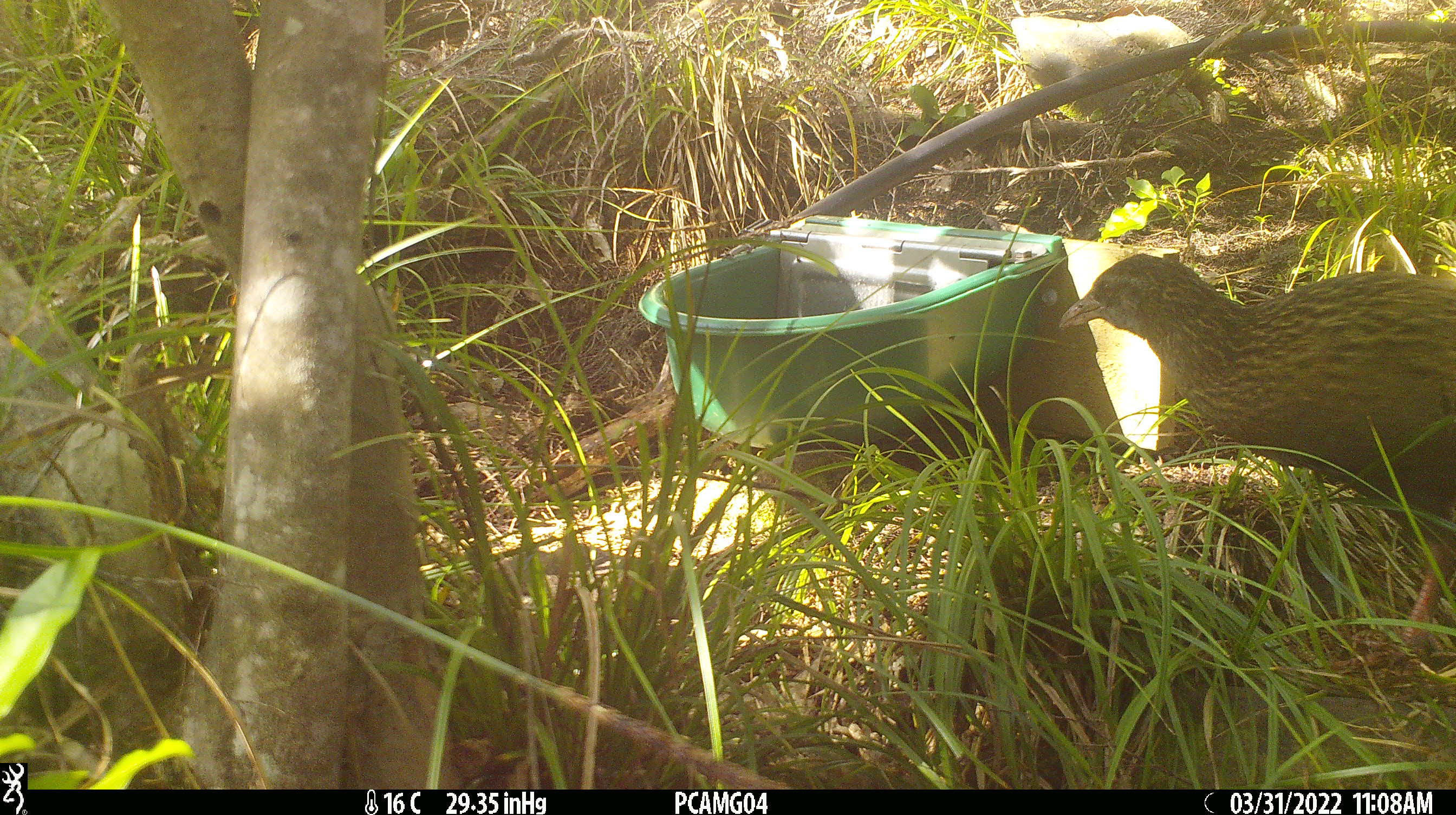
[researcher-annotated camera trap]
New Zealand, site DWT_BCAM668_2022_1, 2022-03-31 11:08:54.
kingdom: Animalia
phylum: Chordata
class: Aves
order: Gruiformes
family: Rallidae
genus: Gallirallus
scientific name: Gallirallus australis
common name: weka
Weka (Gallirallus australis).